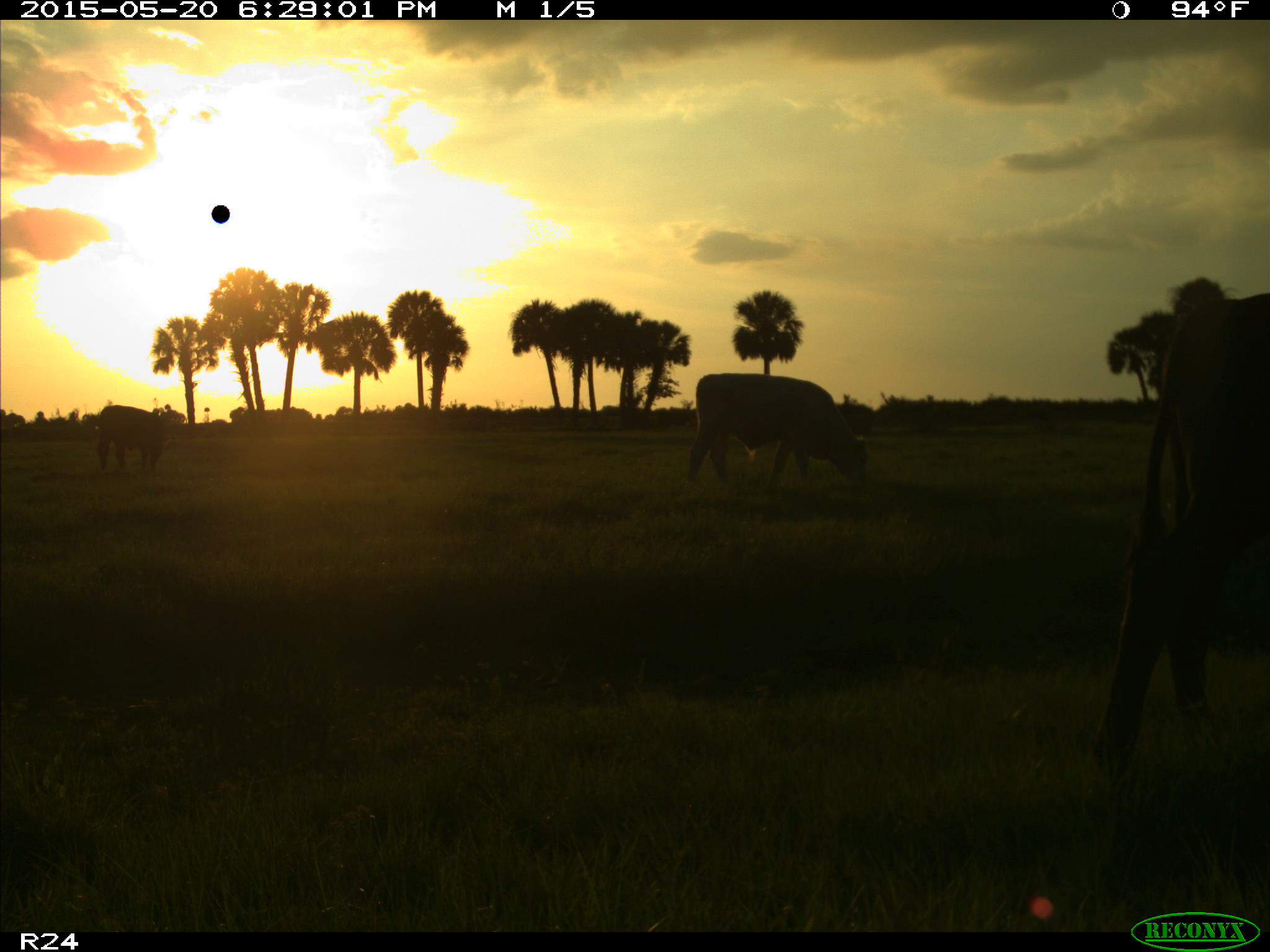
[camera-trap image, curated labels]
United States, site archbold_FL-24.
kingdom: Animalia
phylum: Chordata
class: Mammalia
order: Artiodactyla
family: Bovidae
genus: Bos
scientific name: Bos taurus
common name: domestic cow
Bos taurus (domestic cow).